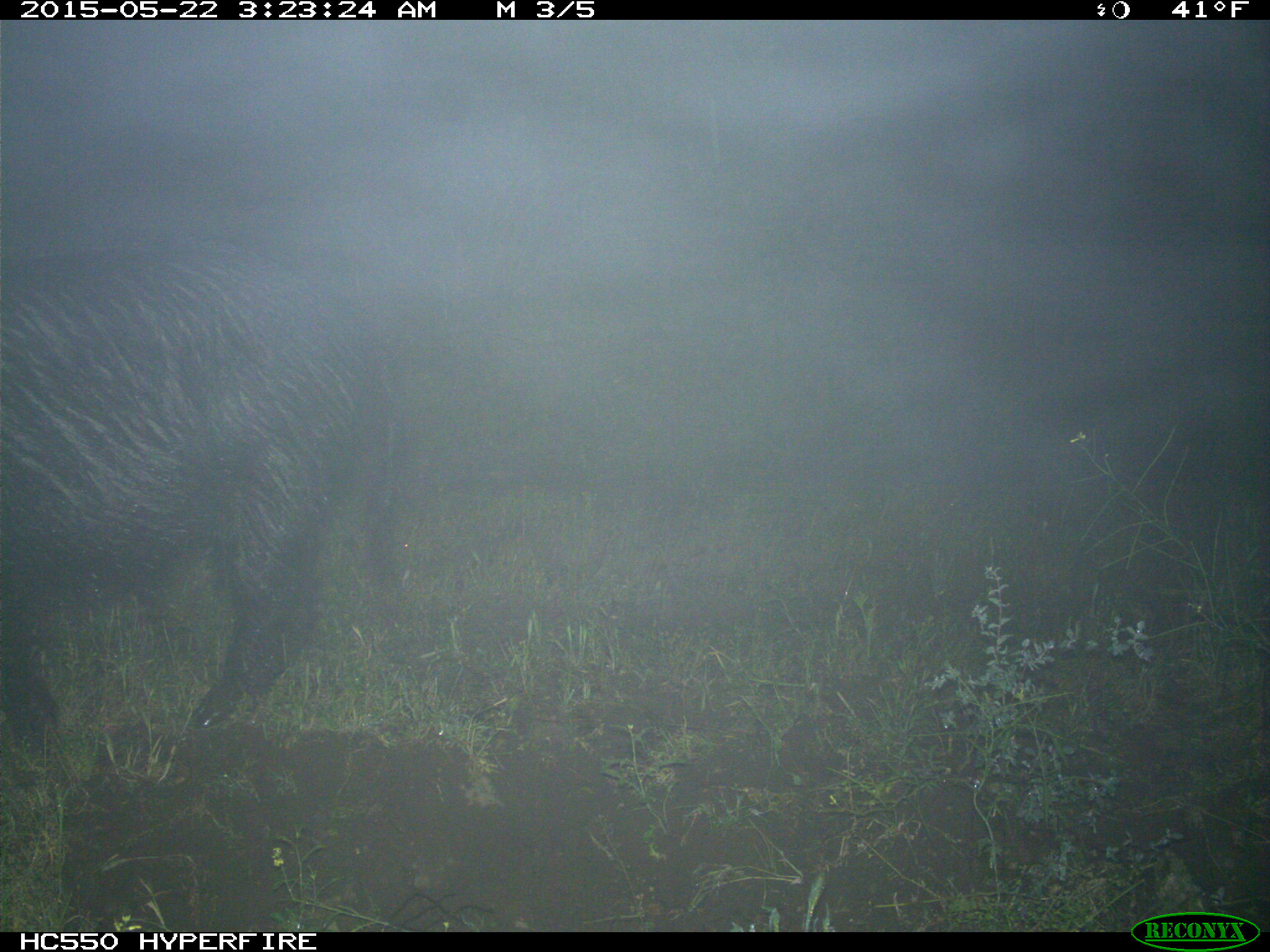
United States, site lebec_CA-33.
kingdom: Animalia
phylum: Chordata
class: Mammalia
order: Artiodactyla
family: Suidae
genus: Sus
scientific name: Sus scrofa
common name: wild boar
Sus scrofa (wild boar).